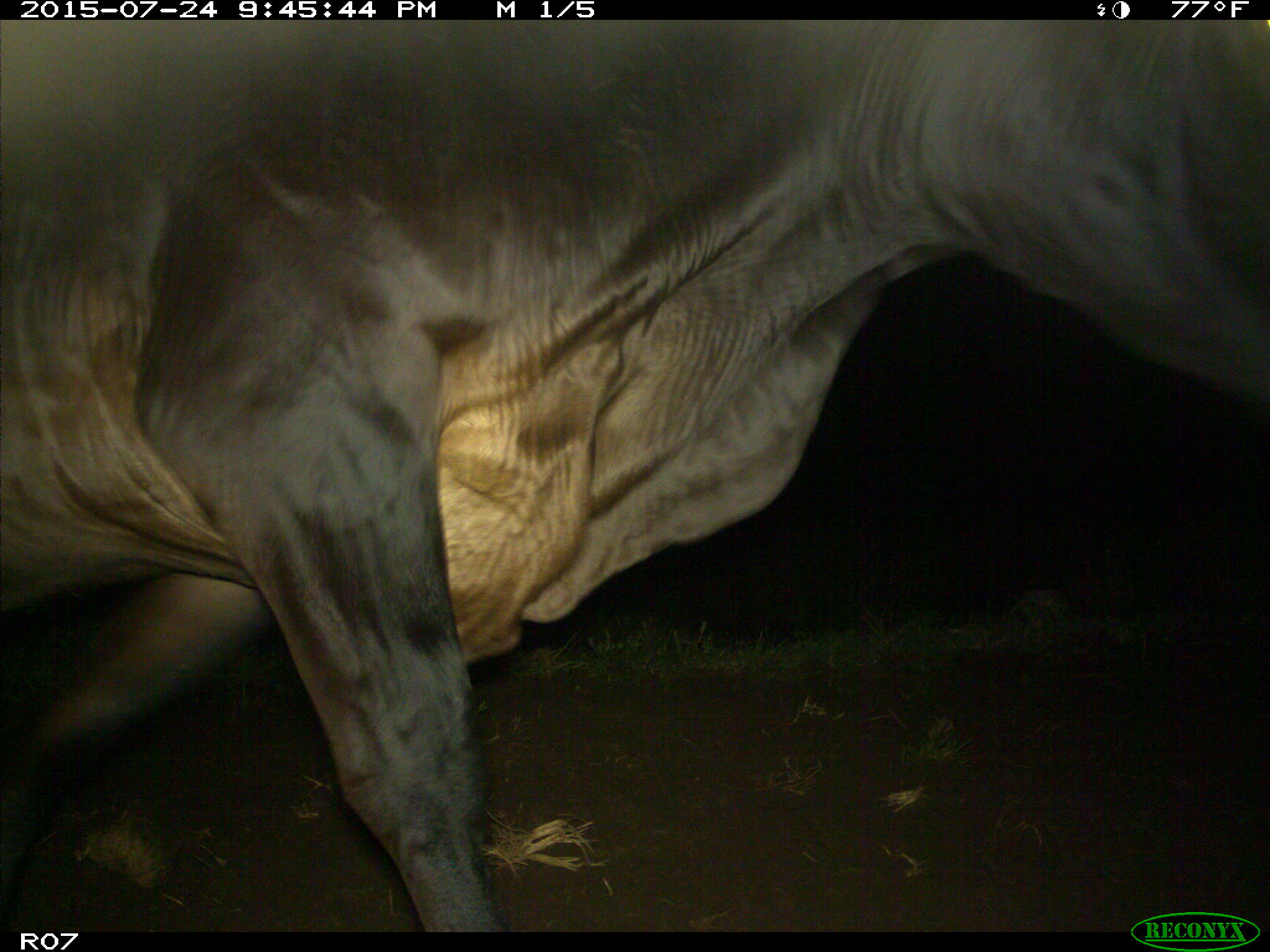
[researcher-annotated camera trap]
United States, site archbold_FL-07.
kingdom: Animalia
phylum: Chordata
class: Mammalia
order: Artiodactyla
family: Bovidae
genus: Bos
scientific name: Bos taurus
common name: domestic cow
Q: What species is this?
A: Bos taurus (domestic cow).